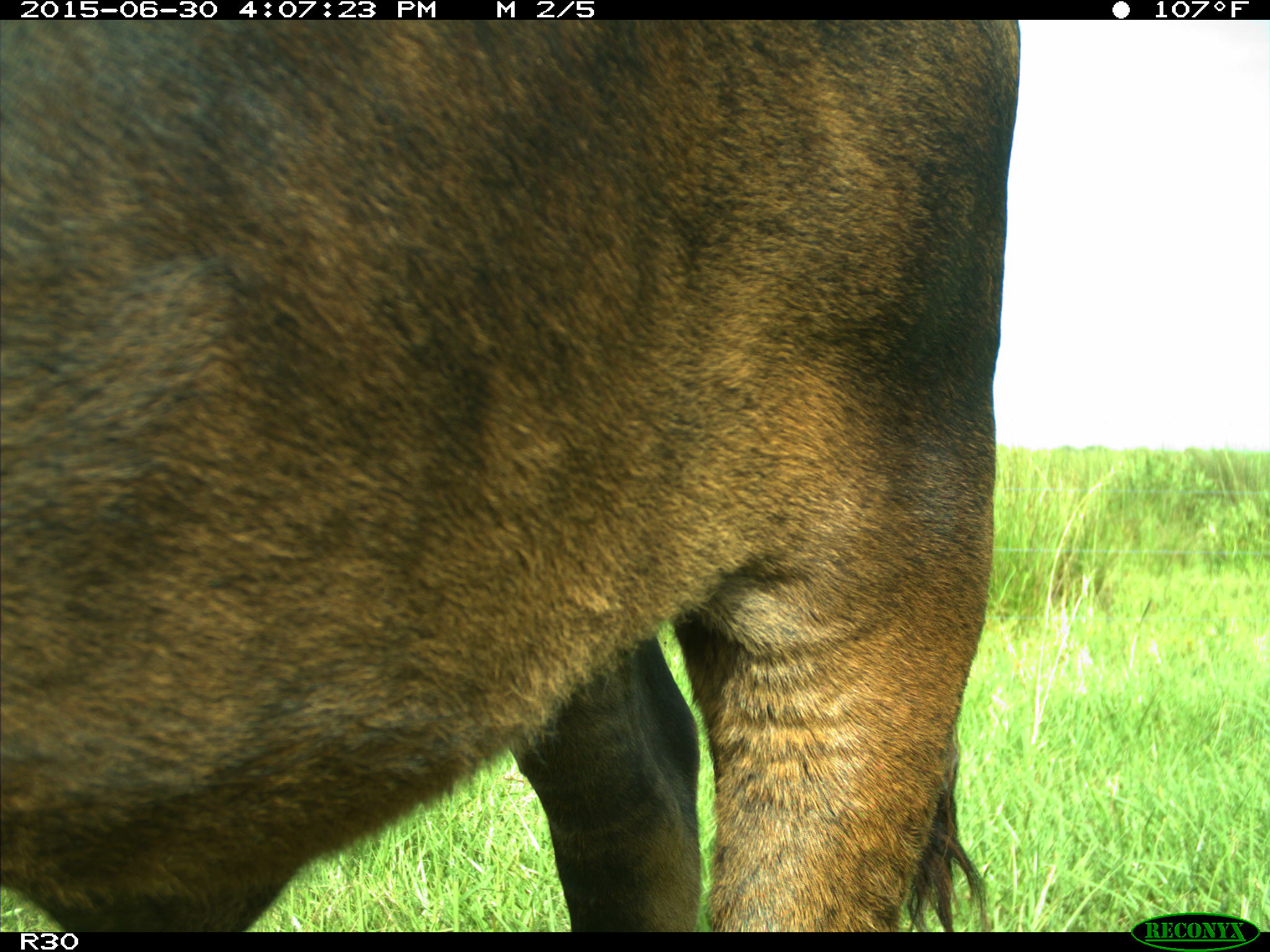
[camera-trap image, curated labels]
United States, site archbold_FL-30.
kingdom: Animalia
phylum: Chordata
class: Mammalia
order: Artiodactyla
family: Bovidae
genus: Bos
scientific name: Bos taurus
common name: domestic cow